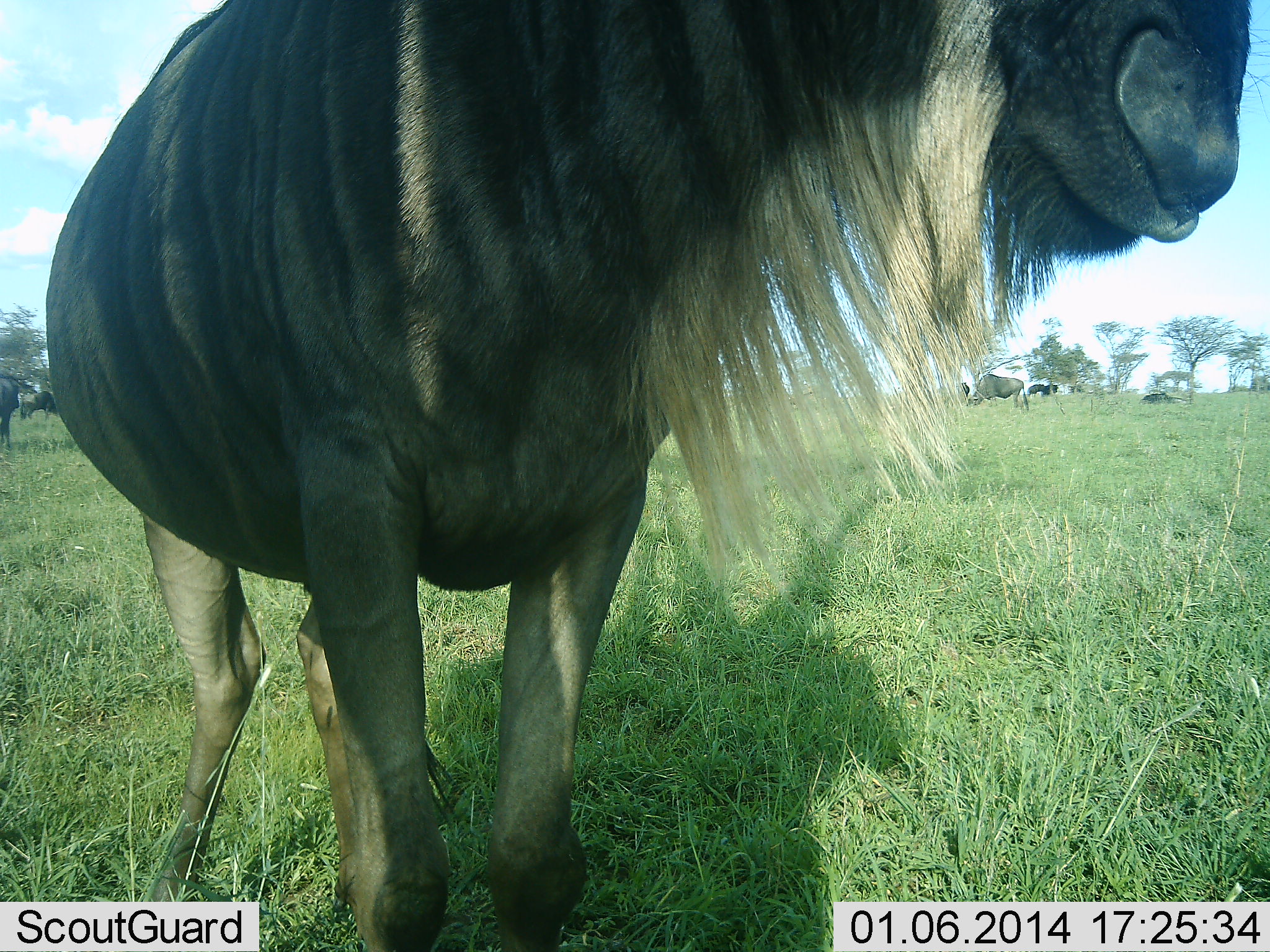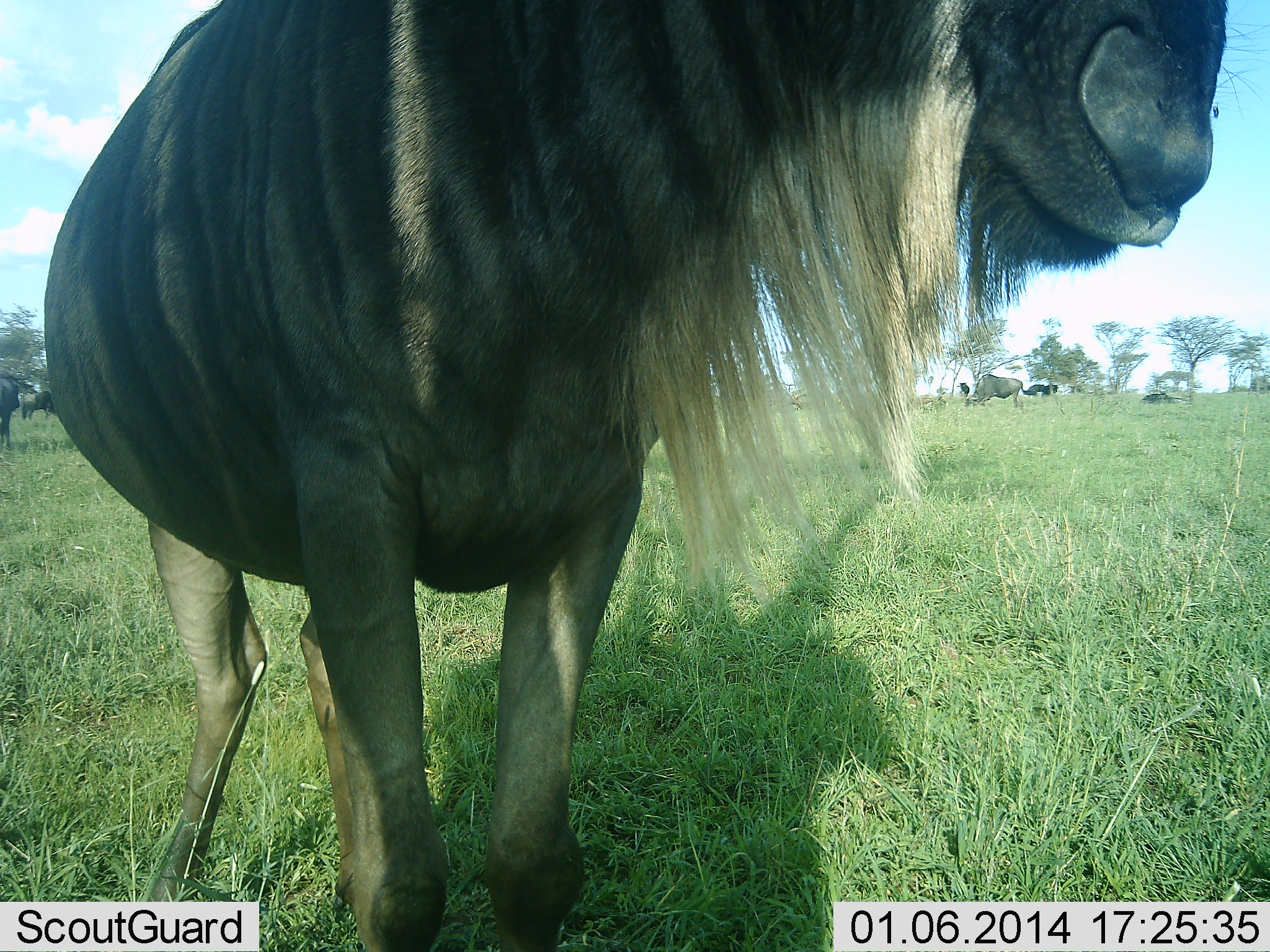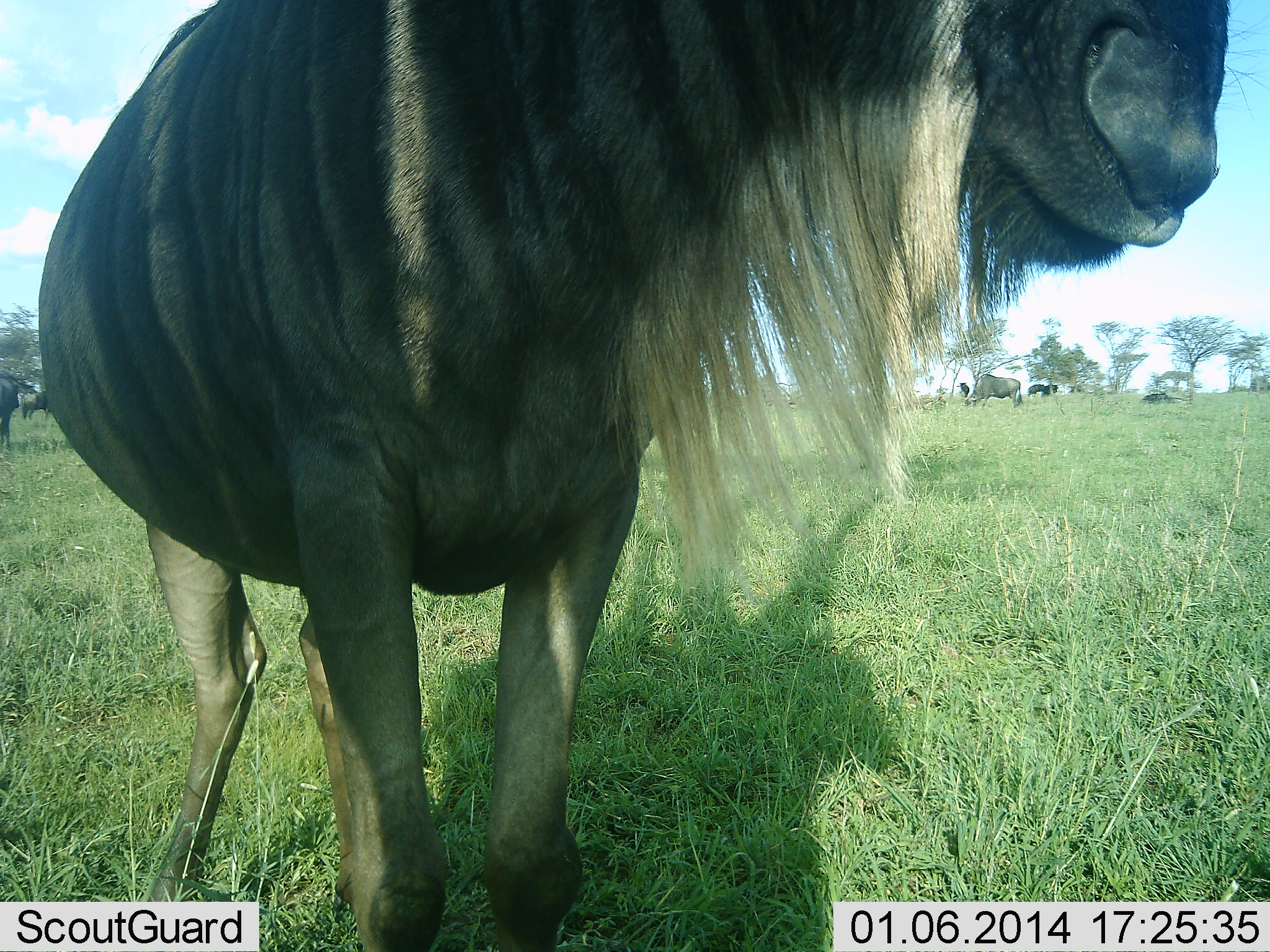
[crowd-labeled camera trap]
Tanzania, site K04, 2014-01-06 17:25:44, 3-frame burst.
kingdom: Animalia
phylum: Chordata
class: Mammalia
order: Artiodactyla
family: Bovidae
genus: Connochaetes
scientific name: Connochaetes taurinus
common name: blue wildebeest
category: wildebeest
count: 6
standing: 90%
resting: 40%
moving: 0%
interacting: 0%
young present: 0%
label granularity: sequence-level